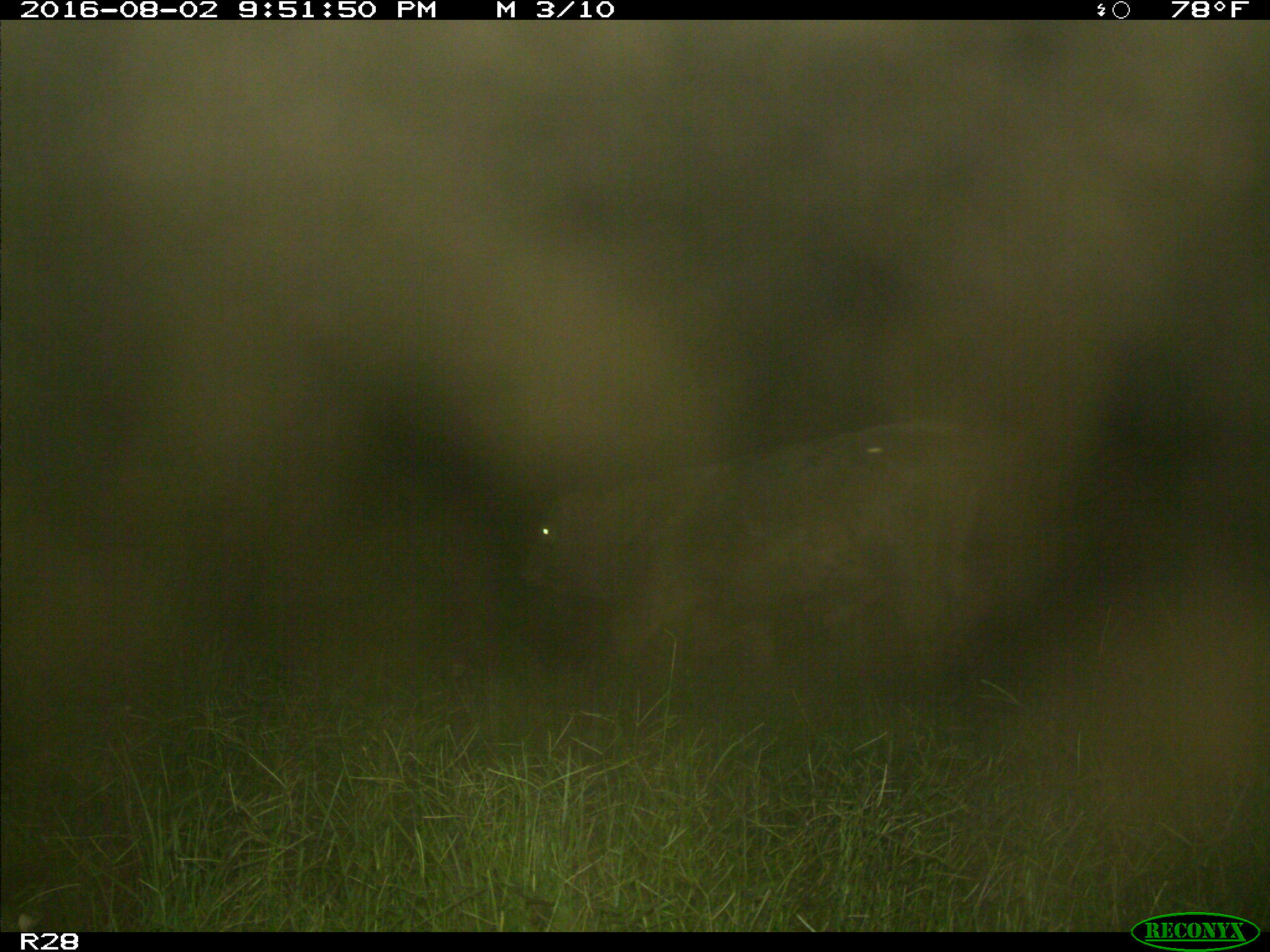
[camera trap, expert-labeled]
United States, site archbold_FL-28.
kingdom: Animalia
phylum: Chordata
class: Mammalia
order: Artiodactyla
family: Bovidae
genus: Bos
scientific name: Bos taurus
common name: domestic cow